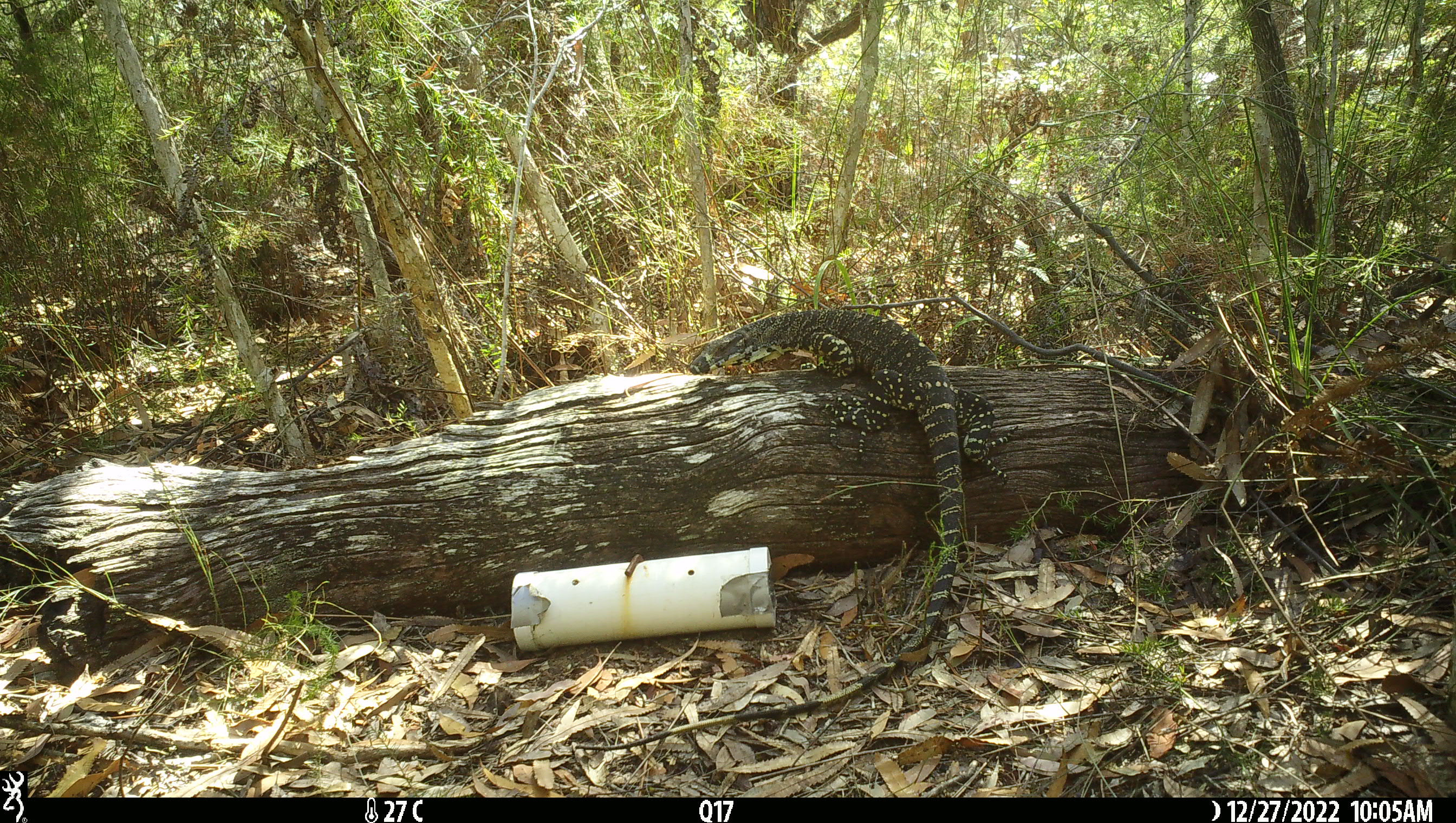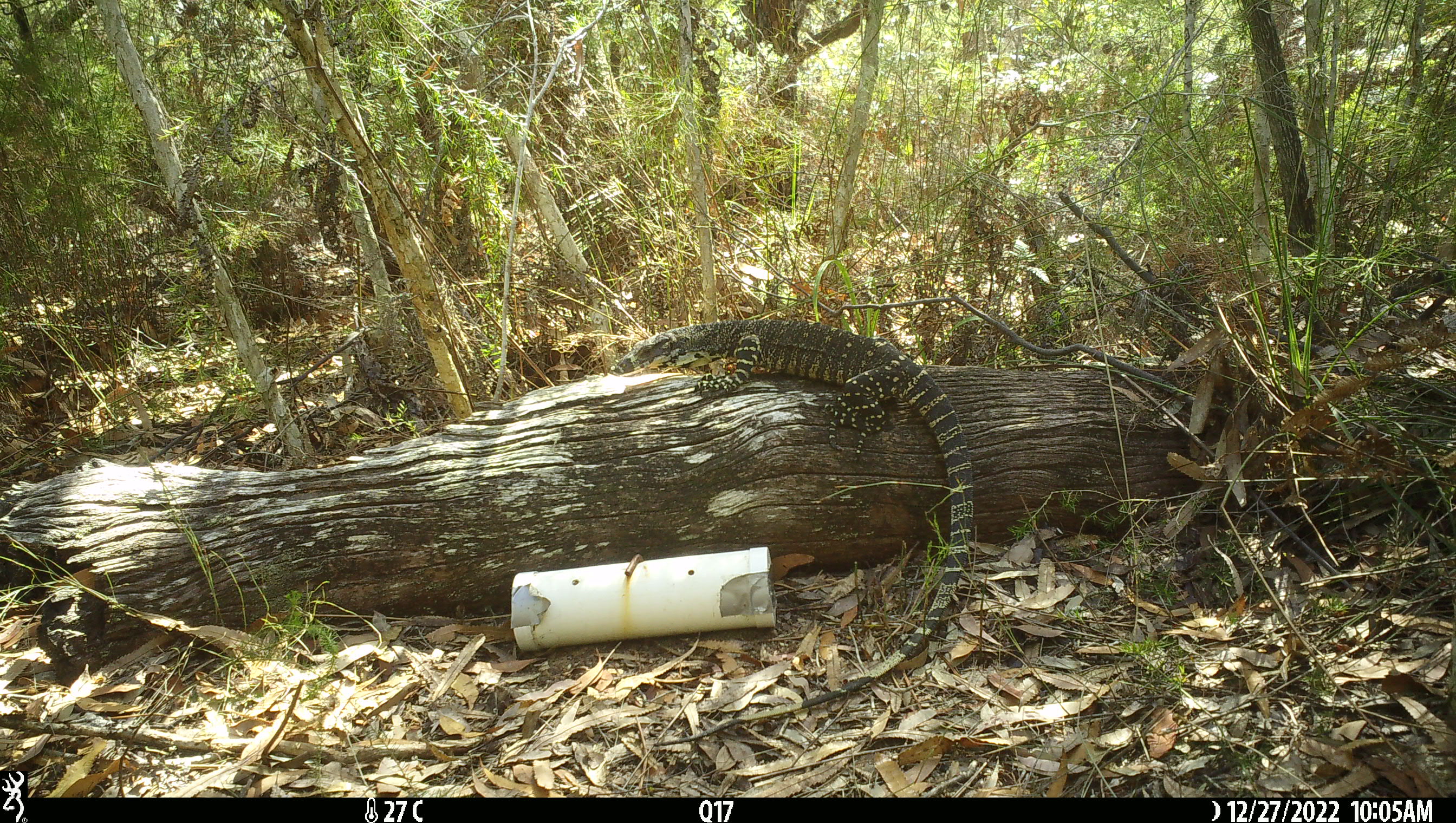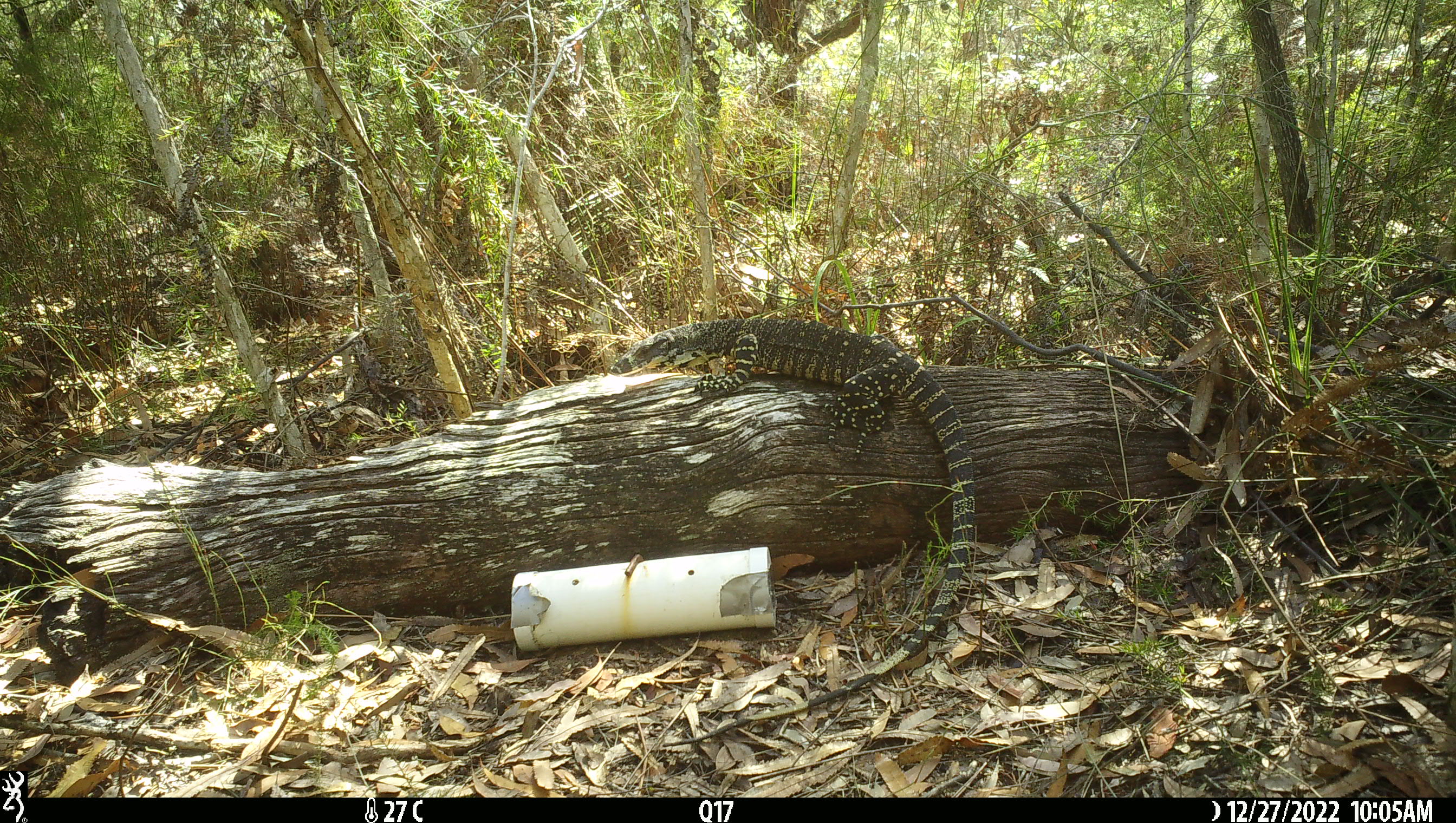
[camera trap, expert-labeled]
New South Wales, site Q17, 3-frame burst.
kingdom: Animalia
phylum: Chordata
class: Reptilia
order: Squamata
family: Varanidae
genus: Varanus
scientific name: Varanus varius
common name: lace monitor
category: goanna